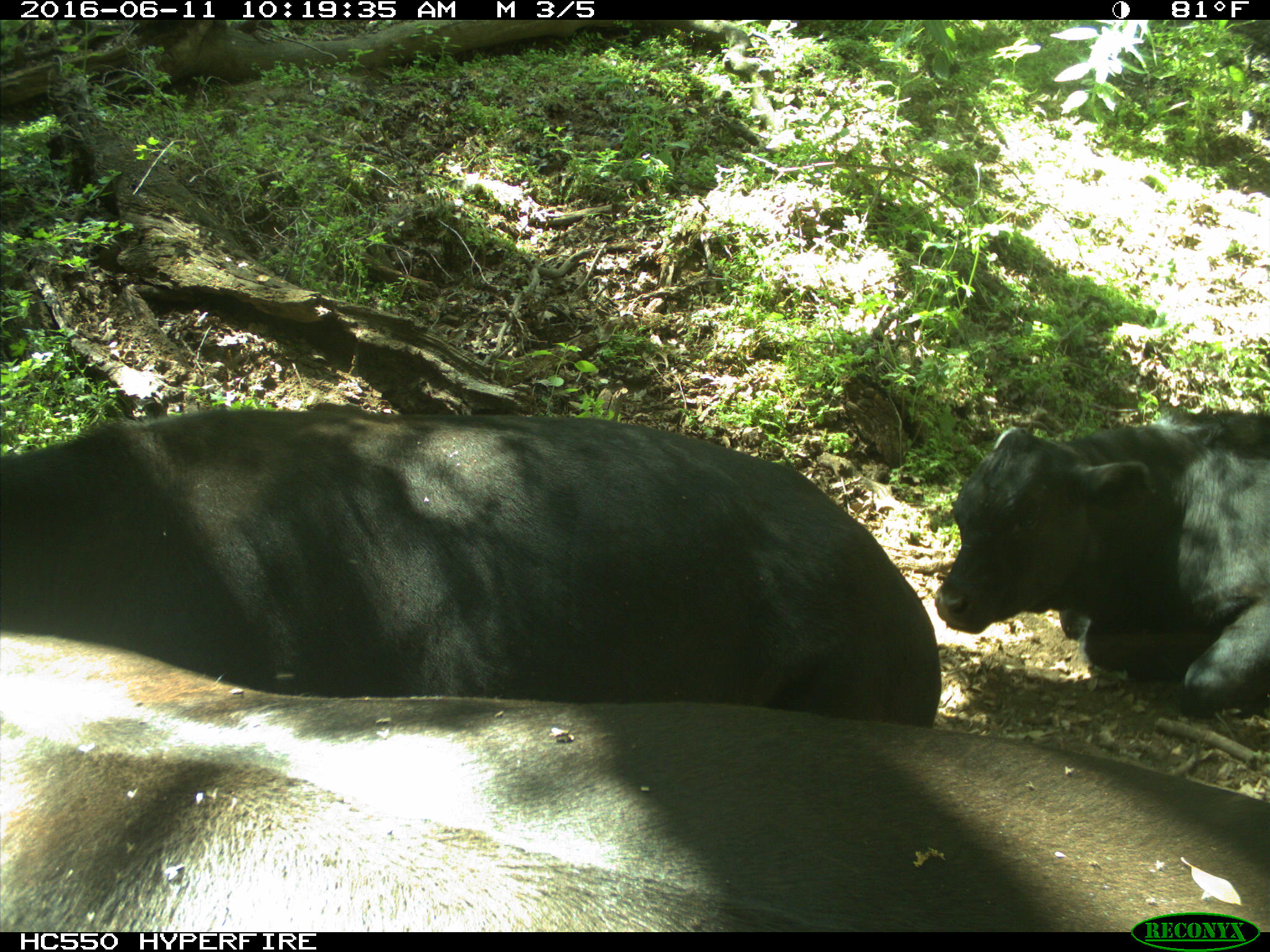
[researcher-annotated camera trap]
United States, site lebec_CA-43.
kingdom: Animalia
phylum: Chordata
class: Mammalia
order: Artiodactyla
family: Bovidae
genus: Bos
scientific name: Bos taurus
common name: domestic cow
Bos taurus (domestic cow).